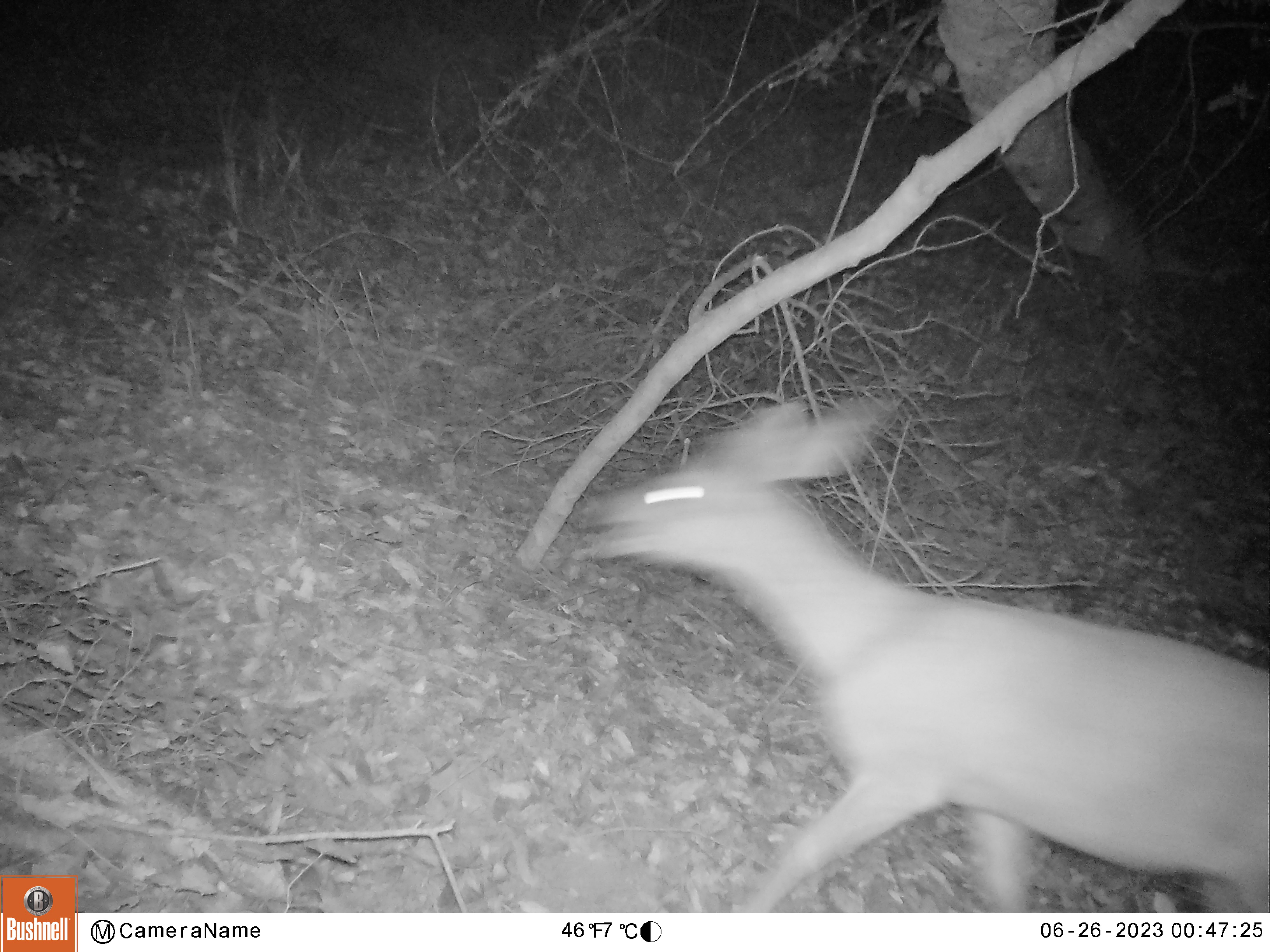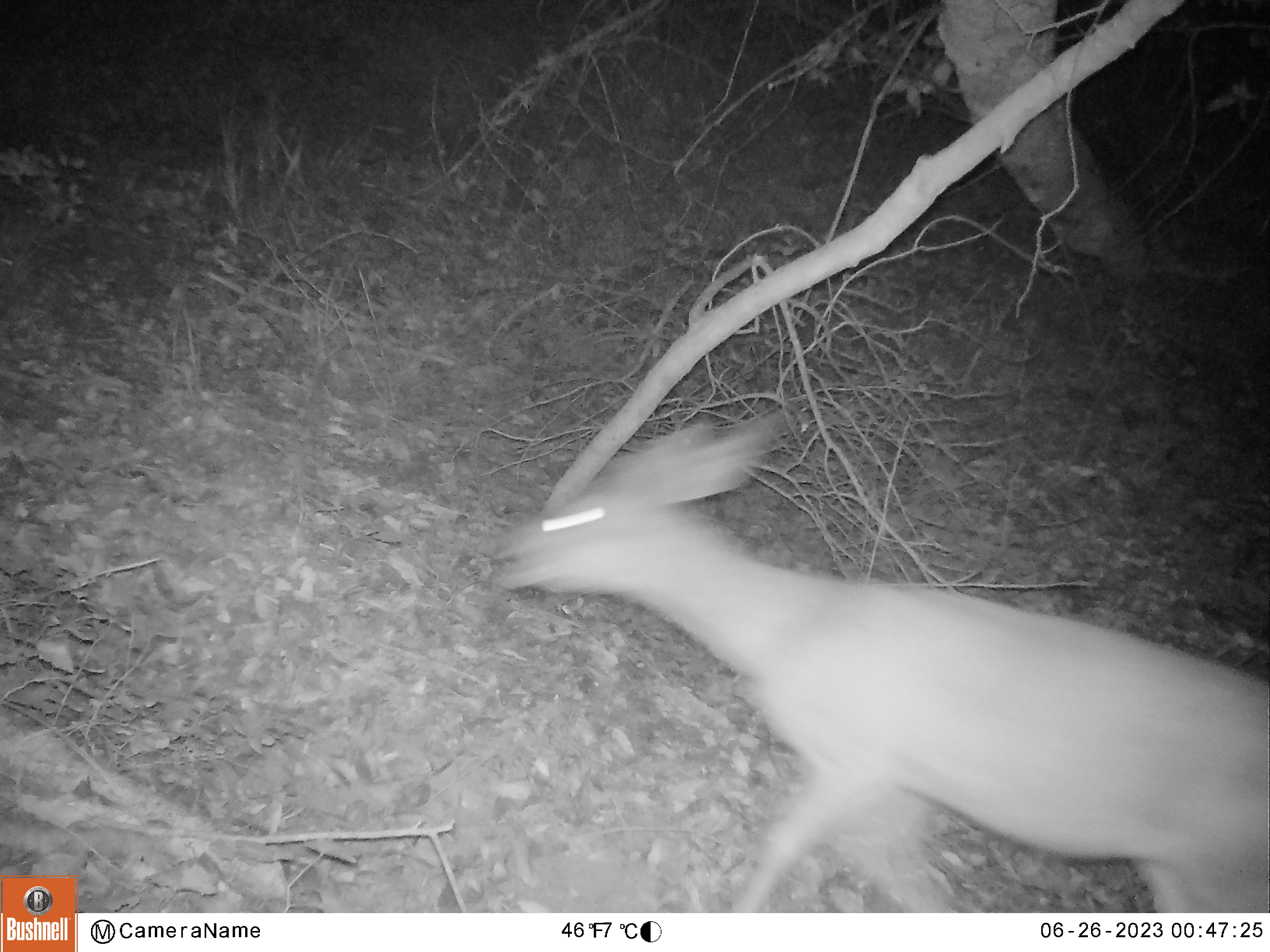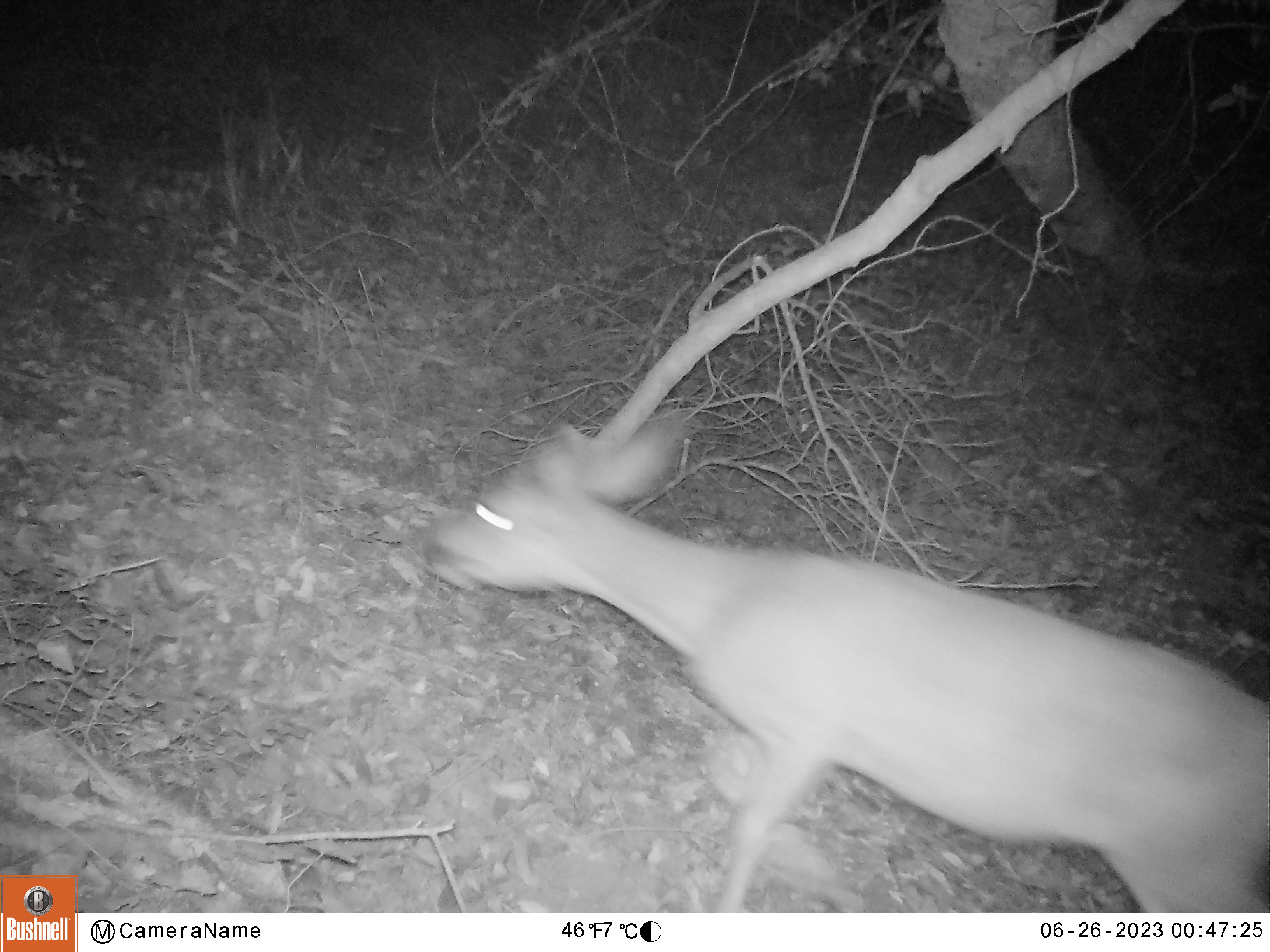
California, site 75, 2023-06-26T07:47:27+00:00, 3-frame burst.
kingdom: Animalia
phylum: Chordata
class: Mammalia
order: Artiodactyla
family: Cervidae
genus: Odocoileus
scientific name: Odocoileus hemionus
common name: mule deer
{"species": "mule deer (Odocoileus hemionus)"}